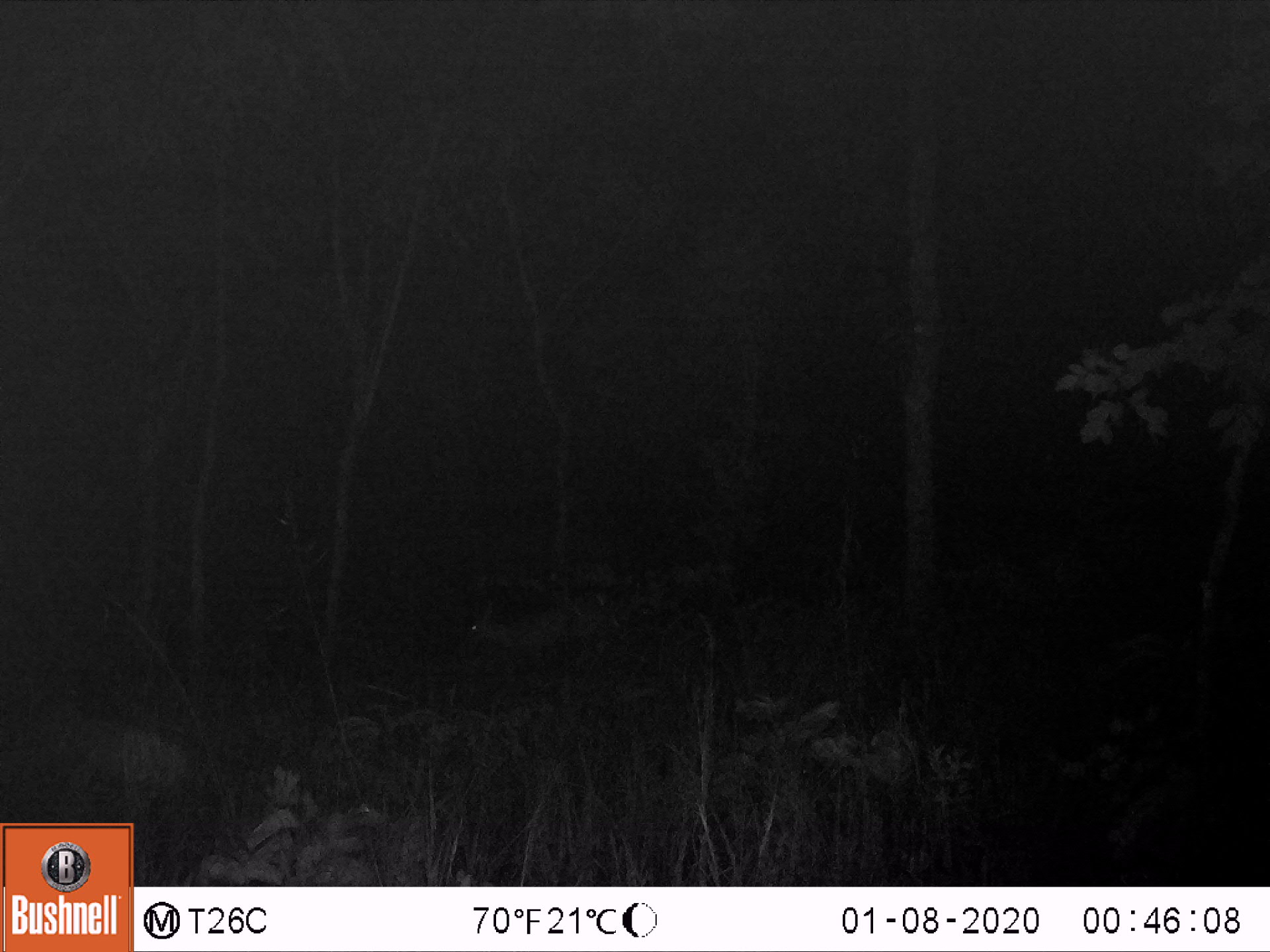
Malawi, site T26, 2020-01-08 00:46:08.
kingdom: Animalia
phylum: Chordata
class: Mammalia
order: Artiodactyla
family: Bovidae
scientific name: Antilopinae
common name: small antelope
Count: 1.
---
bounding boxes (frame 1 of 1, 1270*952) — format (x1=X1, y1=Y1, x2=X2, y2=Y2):
small antelope: (x1=446, y1=574, x2=653, y2=720)